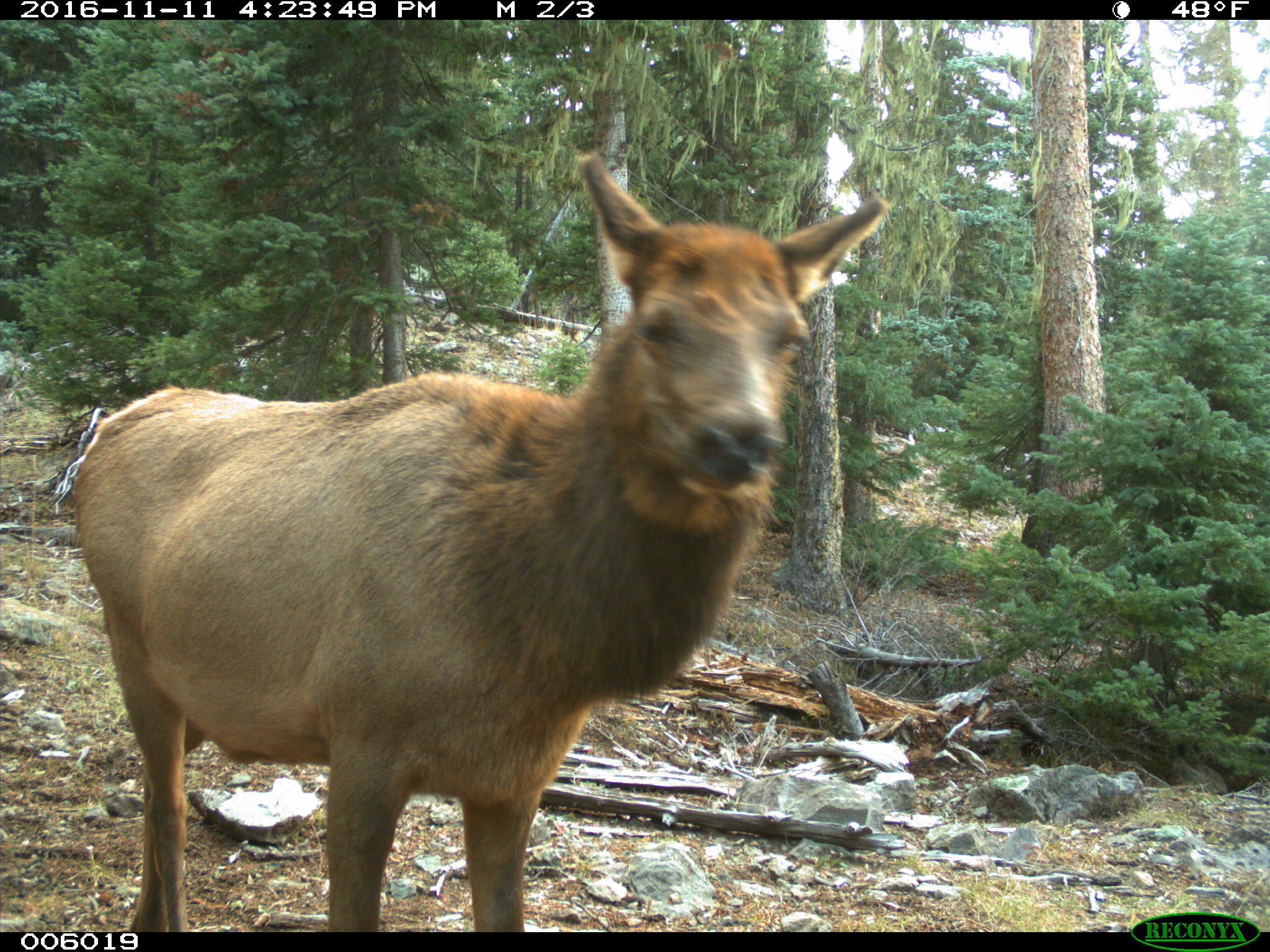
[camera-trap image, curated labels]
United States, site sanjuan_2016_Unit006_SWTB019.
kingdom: Animalia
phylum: Chordata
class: Mammalia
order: Artiodactyla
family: Cervidae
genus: Cervus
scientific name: Cervus elaphus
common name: red deer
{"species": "Cervus elaphus (red deer)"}